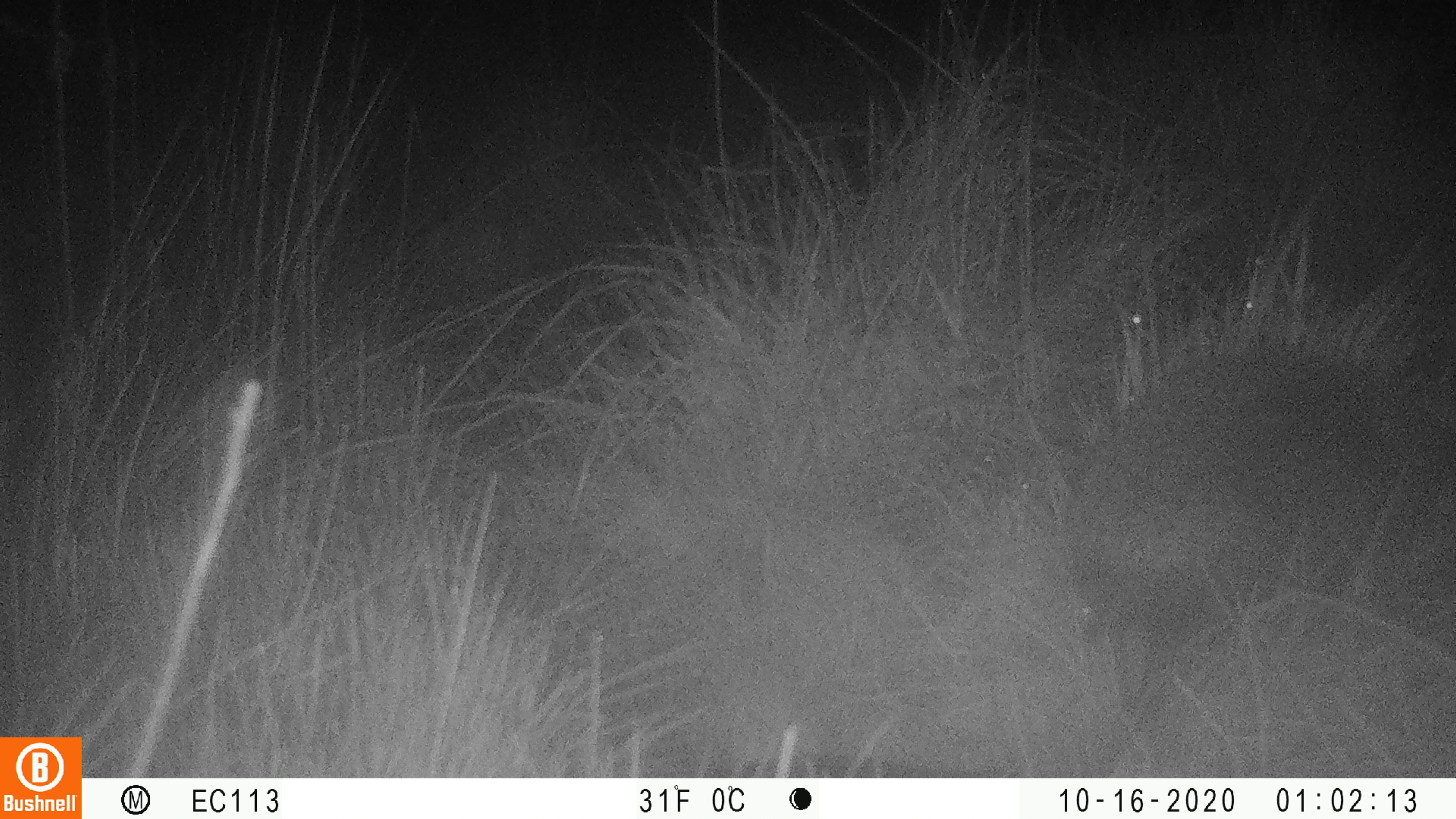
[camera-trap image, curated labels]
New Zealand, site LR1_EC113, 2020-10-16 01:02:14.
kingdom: Animalia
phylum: Chordata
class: Mammalia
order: Eulipotyphla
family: Erinaceidae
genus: Erinaceus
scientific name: Erinaceus europaeus europaeus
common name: european hedgehog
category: hedgehog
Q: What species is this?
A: Hedgehog (european hedgehog) (Erinaceus europaeus europaeus).